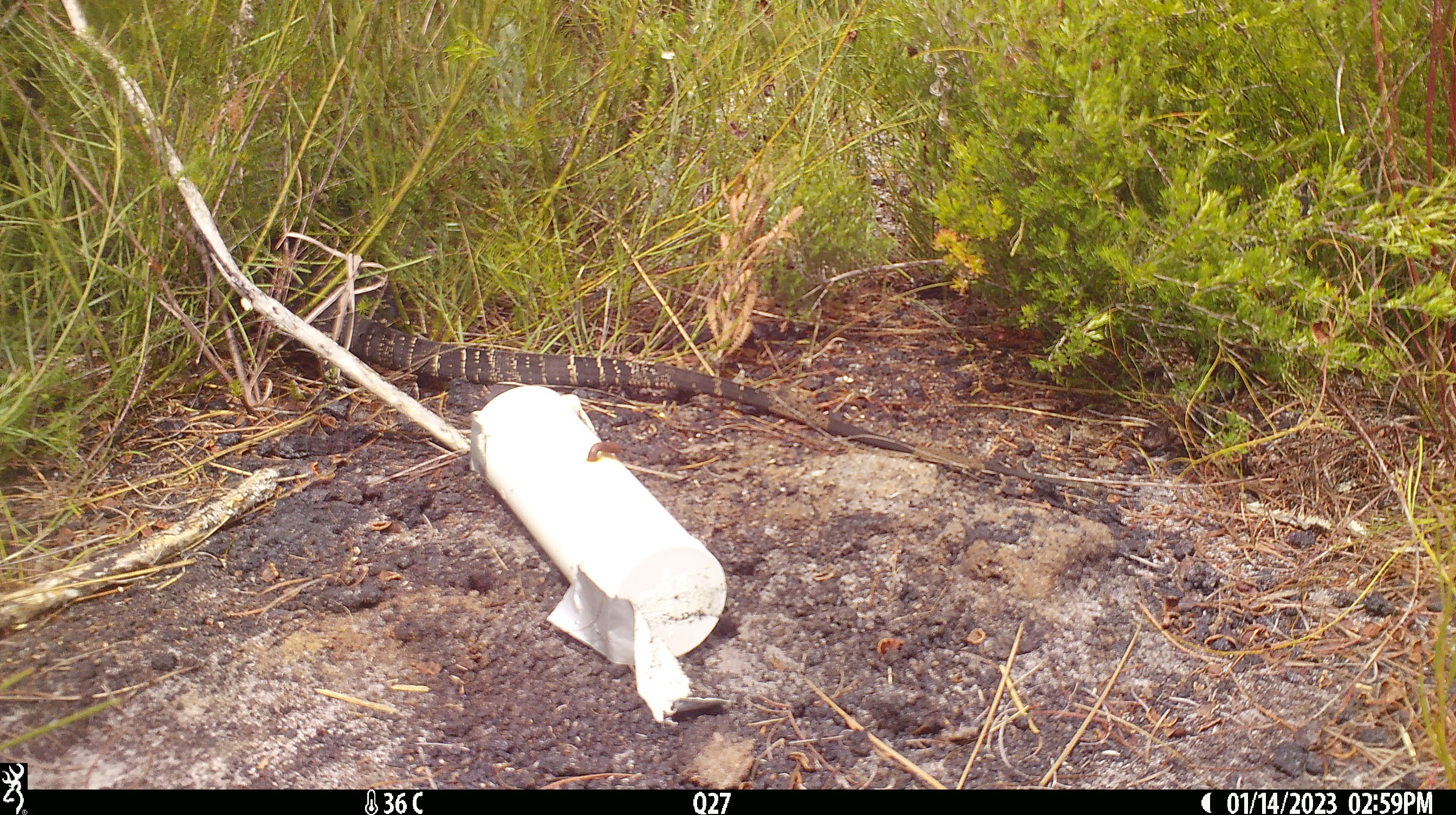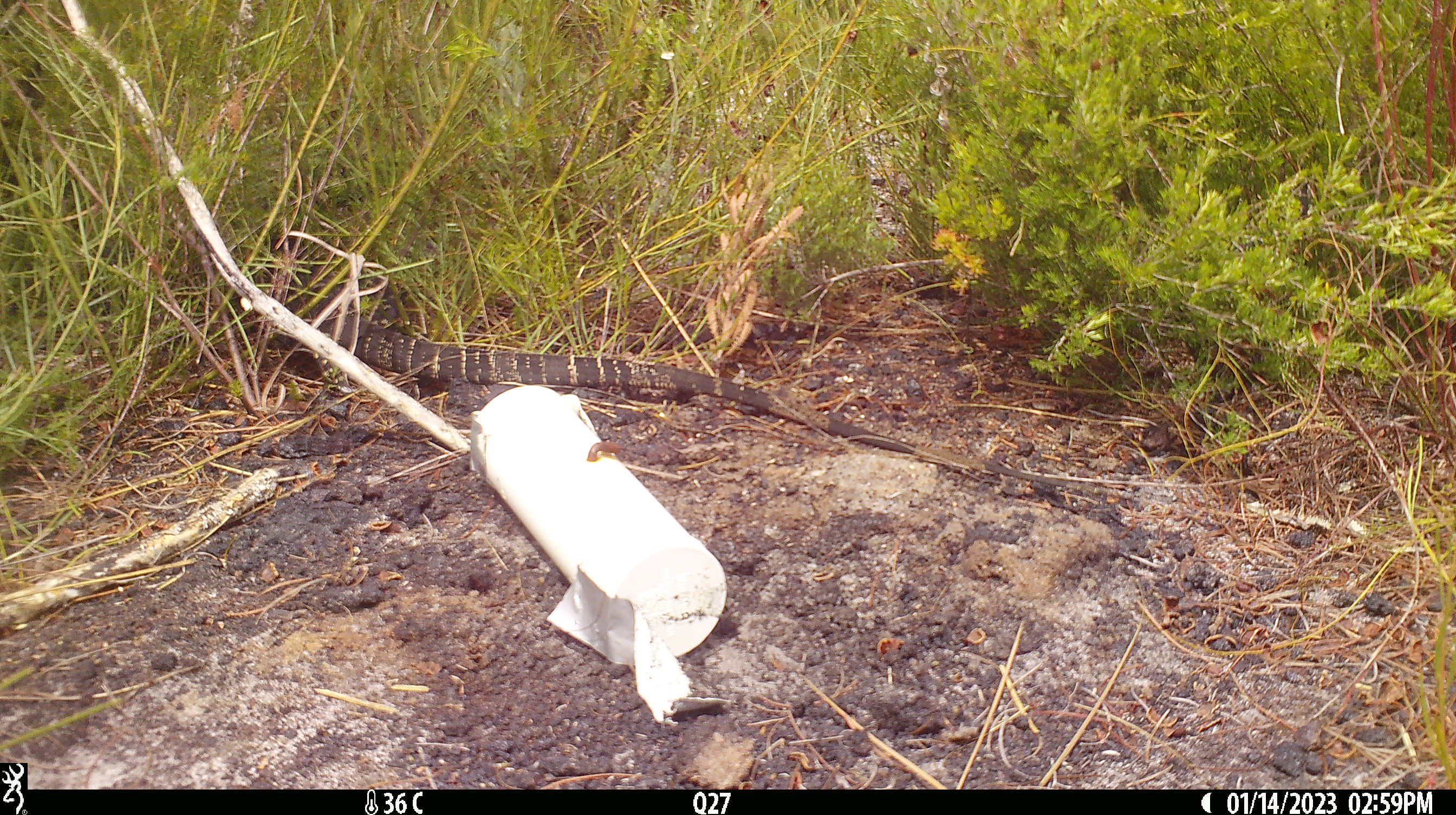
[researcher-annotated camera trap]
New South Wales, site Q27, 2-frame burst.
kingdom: Animalia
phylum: Chordata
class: Reptilia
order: Squamata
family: Varanidae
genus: Varanus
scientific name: Varanus varius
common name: lace monitor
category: goanna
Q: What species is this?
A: Goanna (lace monitor) (Varanus varius).